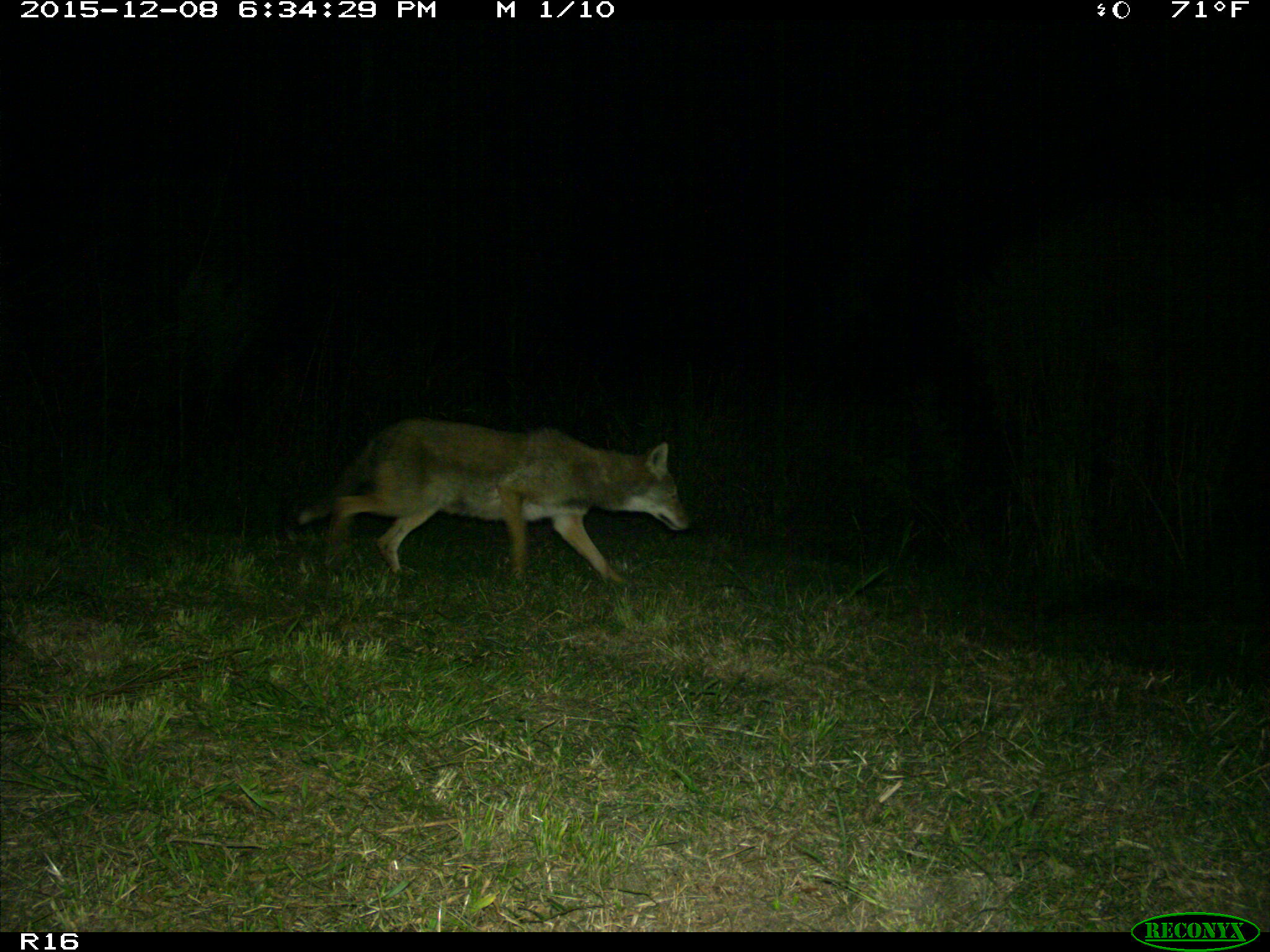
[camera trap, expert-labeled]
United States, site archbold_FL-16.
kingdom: Animalia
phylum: Chordata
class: Mammalia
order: Carnivora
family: Canidae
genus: Canis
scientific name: Canis latrans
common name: coyote